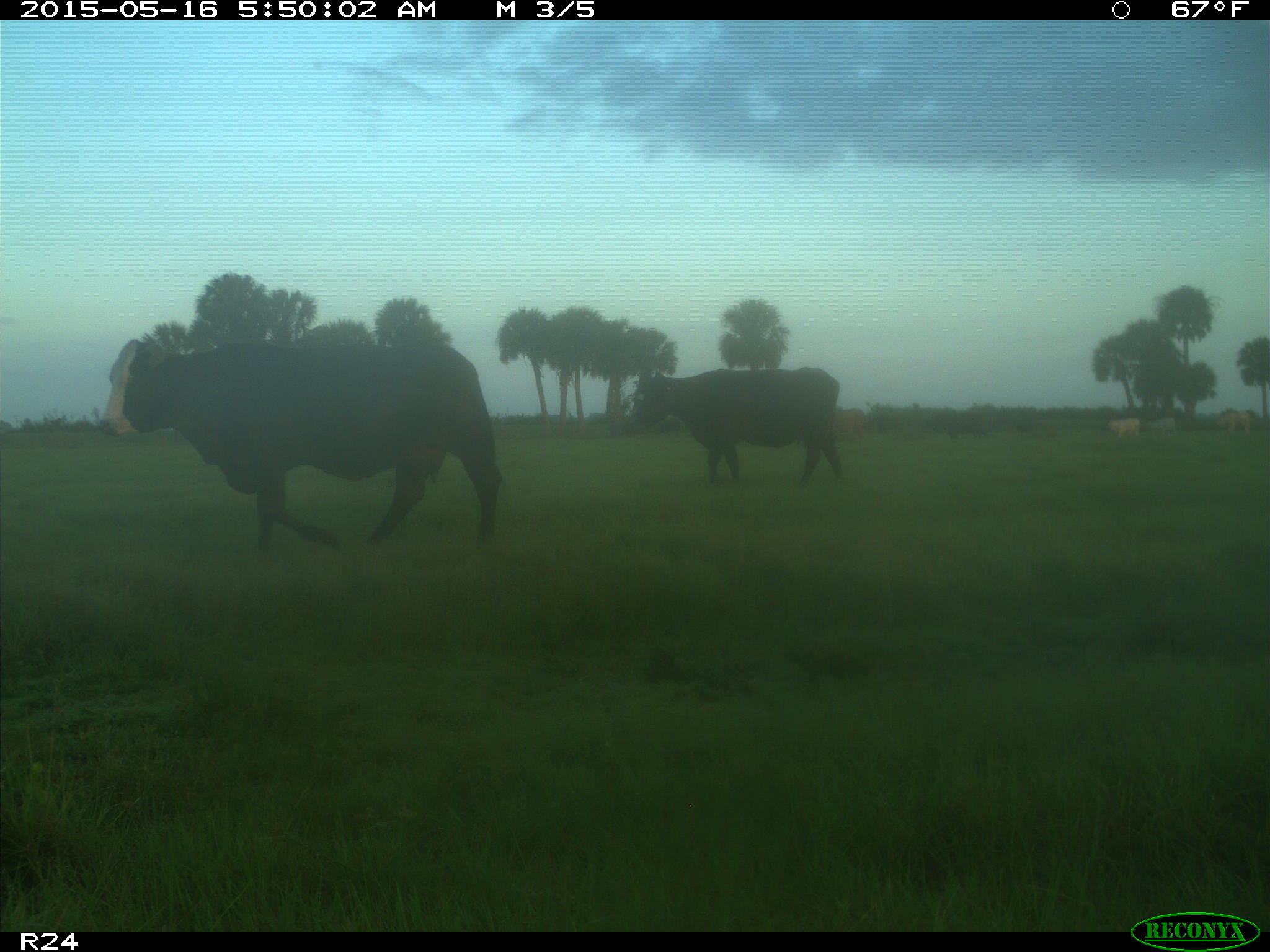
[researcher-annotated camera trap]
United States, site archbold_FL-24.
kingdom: Animalia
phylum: Chordata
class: Mammalia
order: Artiodactyla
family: Bovidae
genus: Bos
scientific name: Bos taurus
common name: domestic cow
Bos taurus (domestic cow).